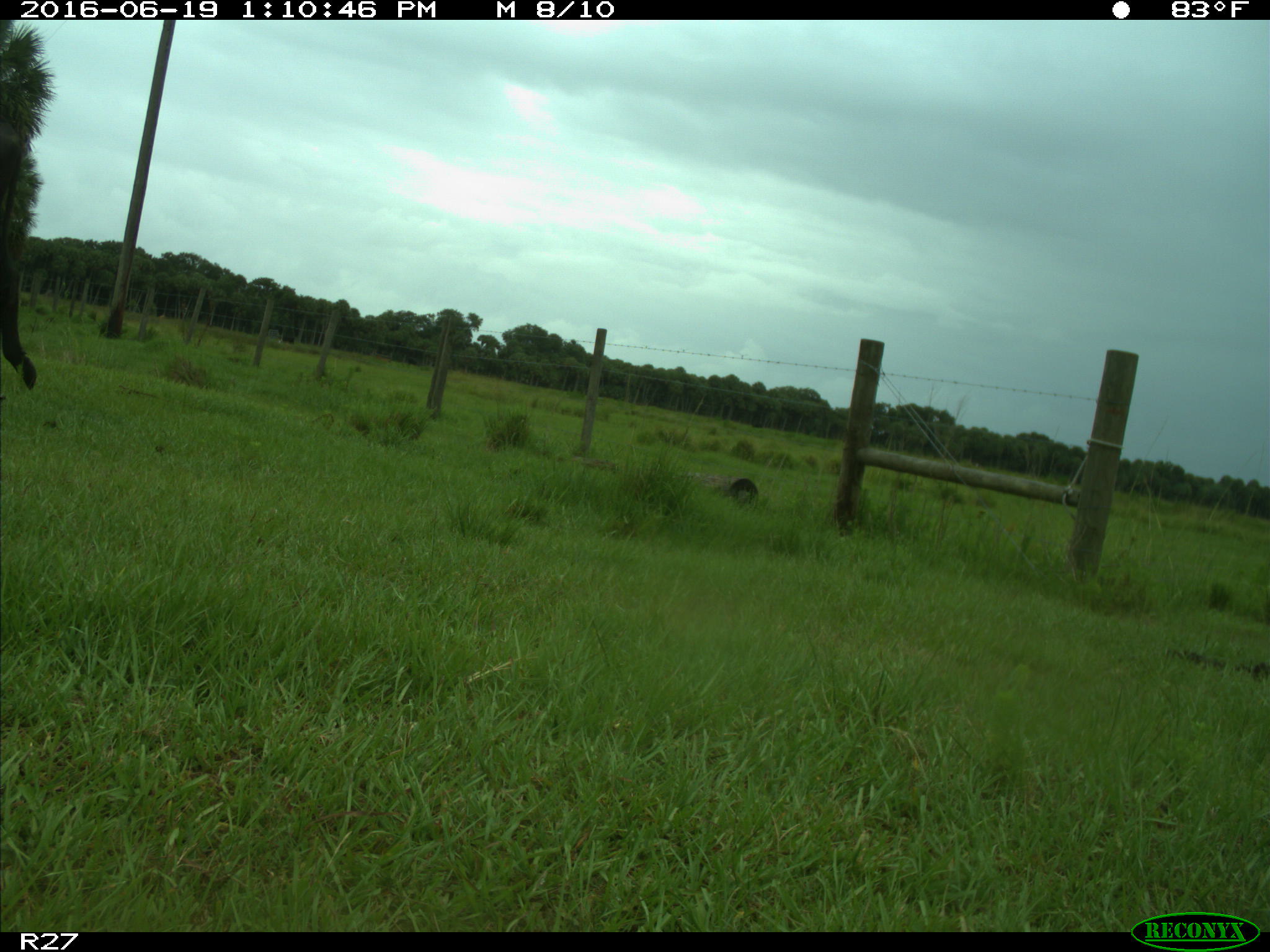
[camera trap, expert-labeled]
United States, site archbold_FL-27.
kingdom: Animalia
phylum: Chordata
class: Mammalia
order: Artiodactyla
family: Bovidae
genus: Bos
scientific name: Bos taurus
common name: domestic cow